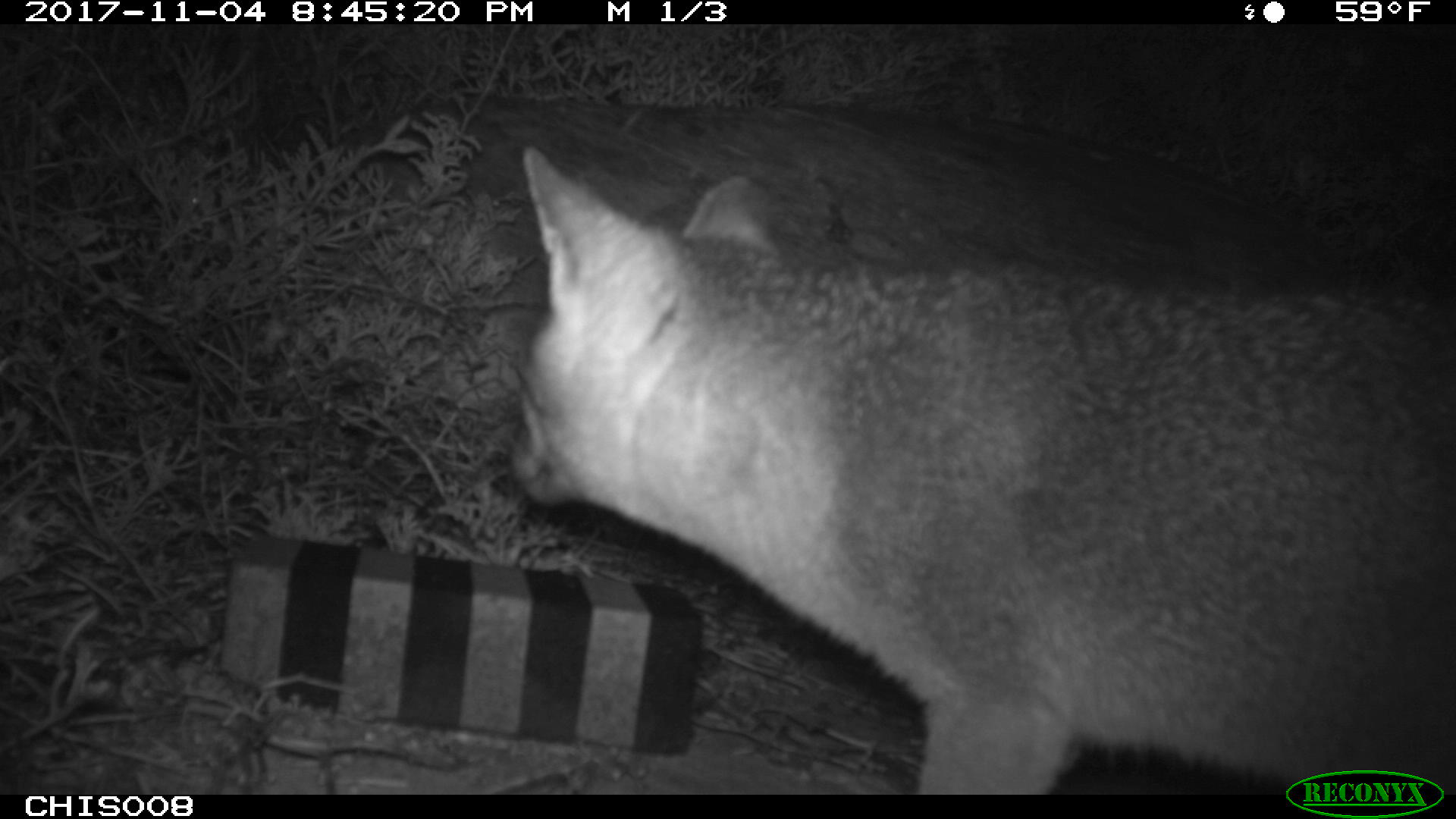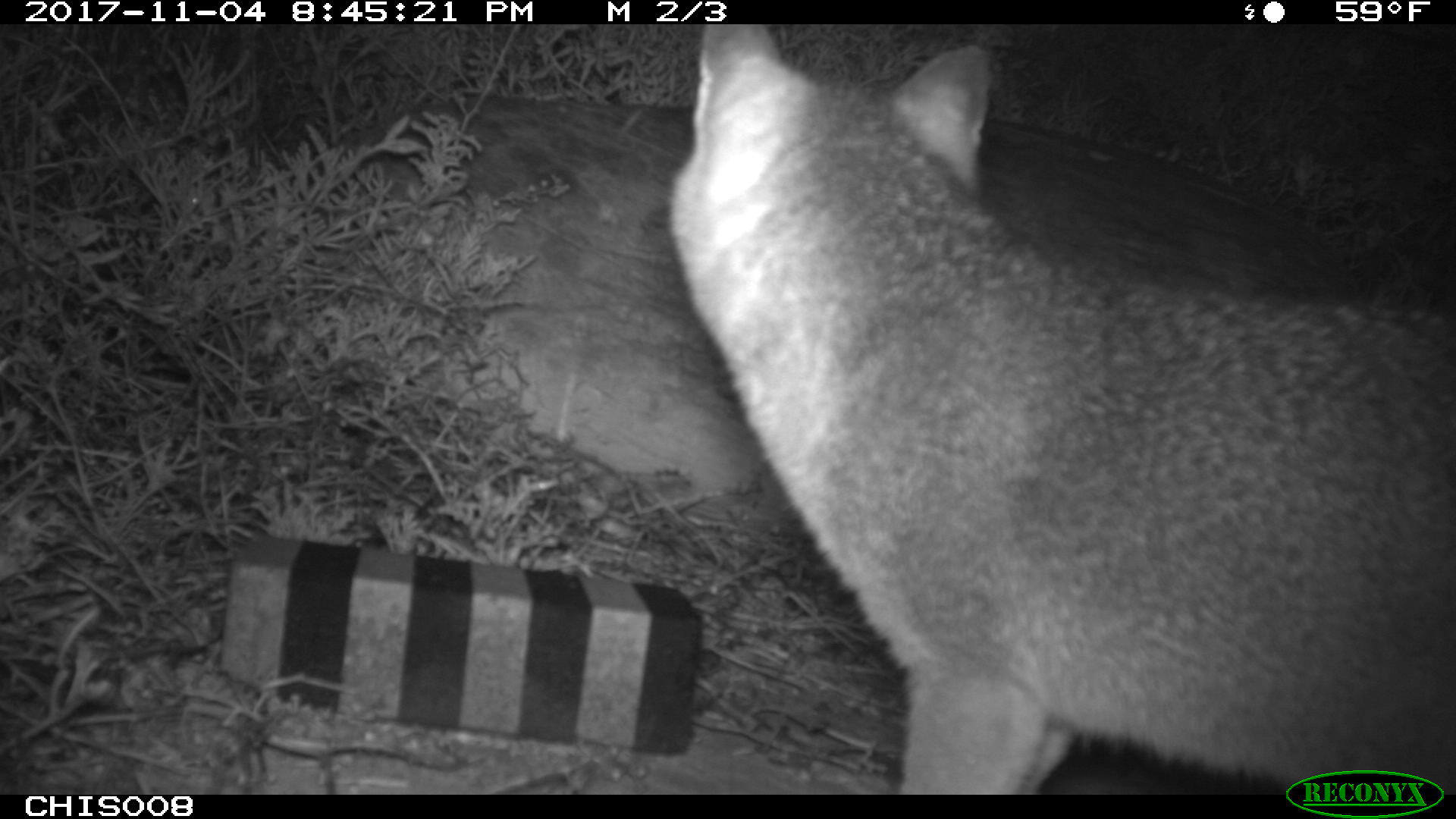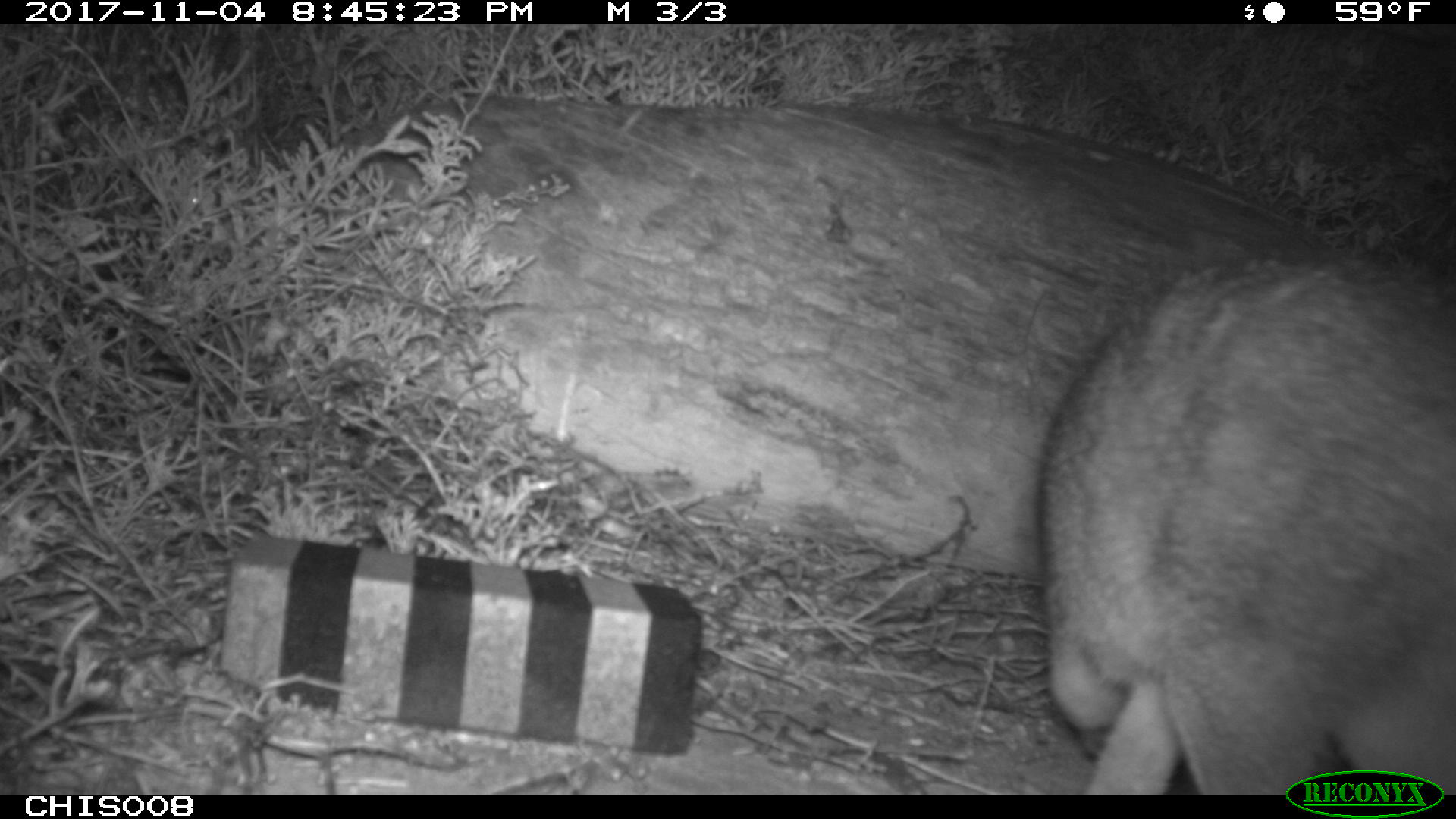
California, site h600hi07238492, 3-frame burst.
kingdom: Animalia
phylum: Chordata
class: Mammalia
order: Carnivora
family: Canidae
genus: Urocyon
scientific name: Urocyon littoralis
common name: island fox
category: fox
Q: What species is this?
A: Fox (island fox) (Urocyon littoralis).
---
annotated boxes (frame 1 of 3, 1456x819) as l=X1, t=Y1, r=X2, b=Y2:
fox: l=507, t=144, r=1455, b=795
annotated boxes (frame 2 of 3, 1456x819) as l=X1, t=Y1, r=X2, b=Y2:
fox: l=666, t=24, r=1455, b=793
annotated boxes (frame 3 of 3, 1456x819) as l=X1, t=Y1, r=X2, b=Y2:
fox: l=1035, t=245, r=1455, b=794